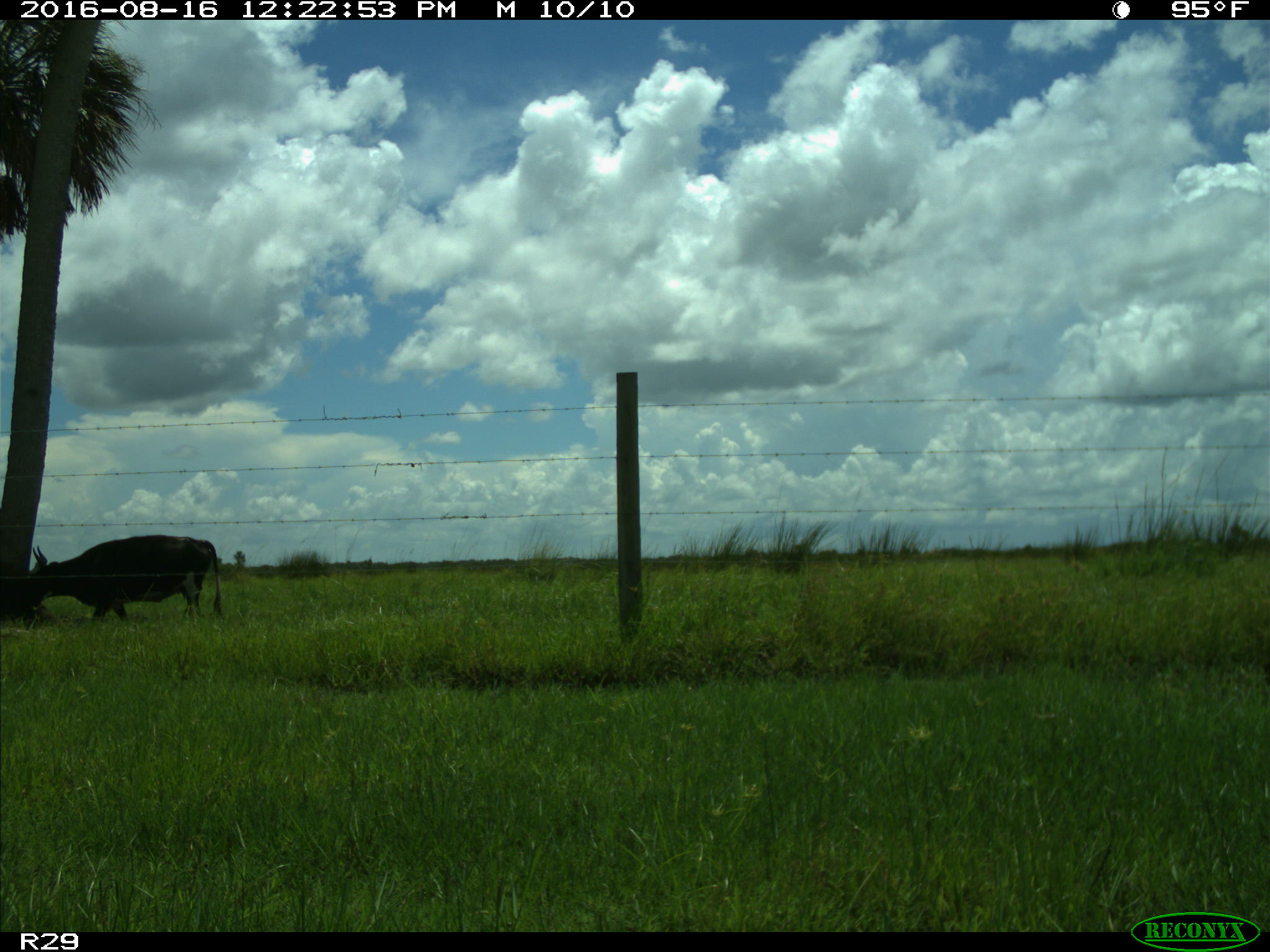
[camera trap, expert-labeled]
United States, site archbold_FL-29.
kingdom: Animalia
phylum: Chordata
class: Mammalia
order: Artiodactyla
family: Bovidae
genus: Bos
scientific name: Bos taurus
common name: domestic cow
Bos taurus (domestic cow).